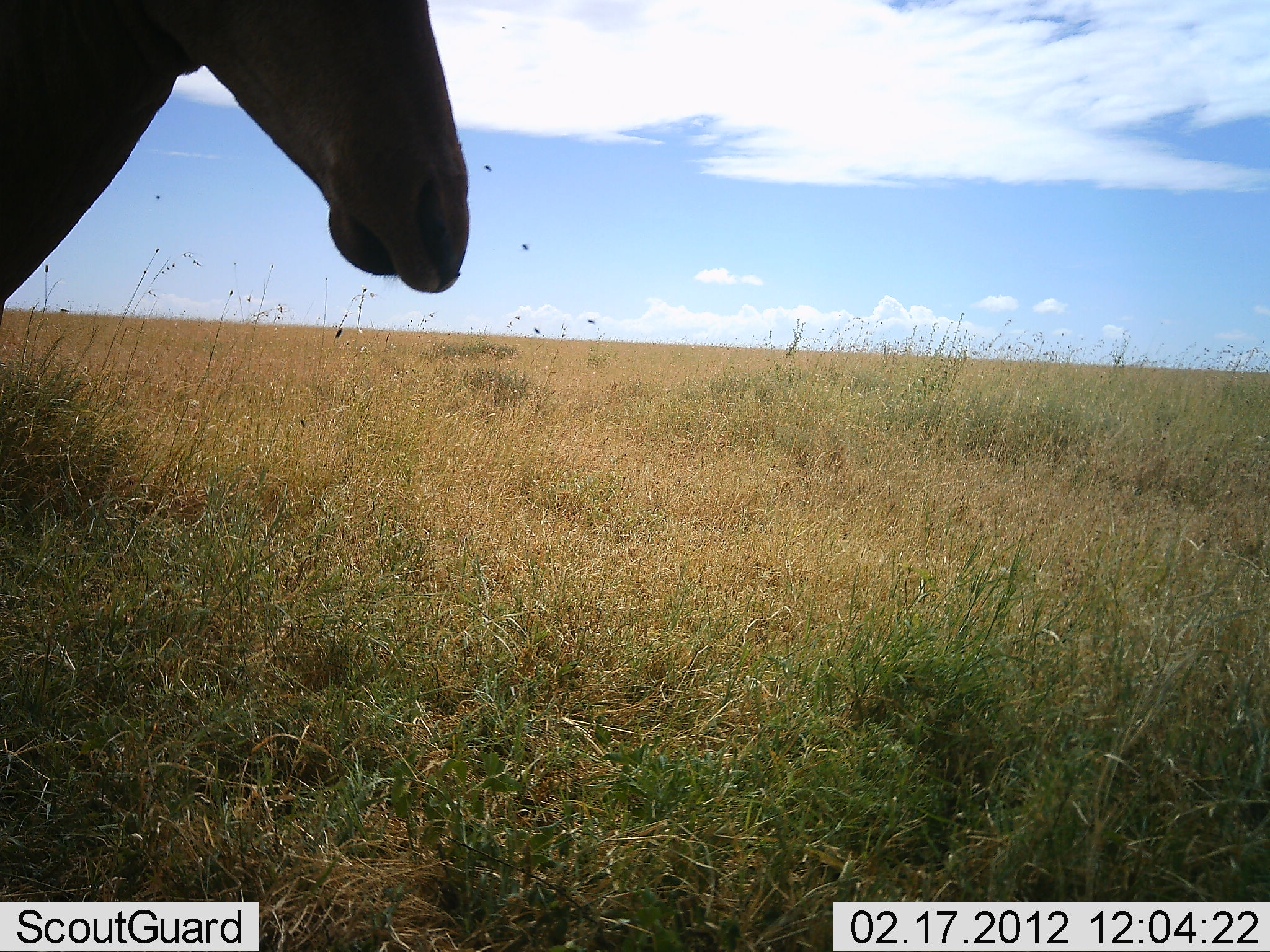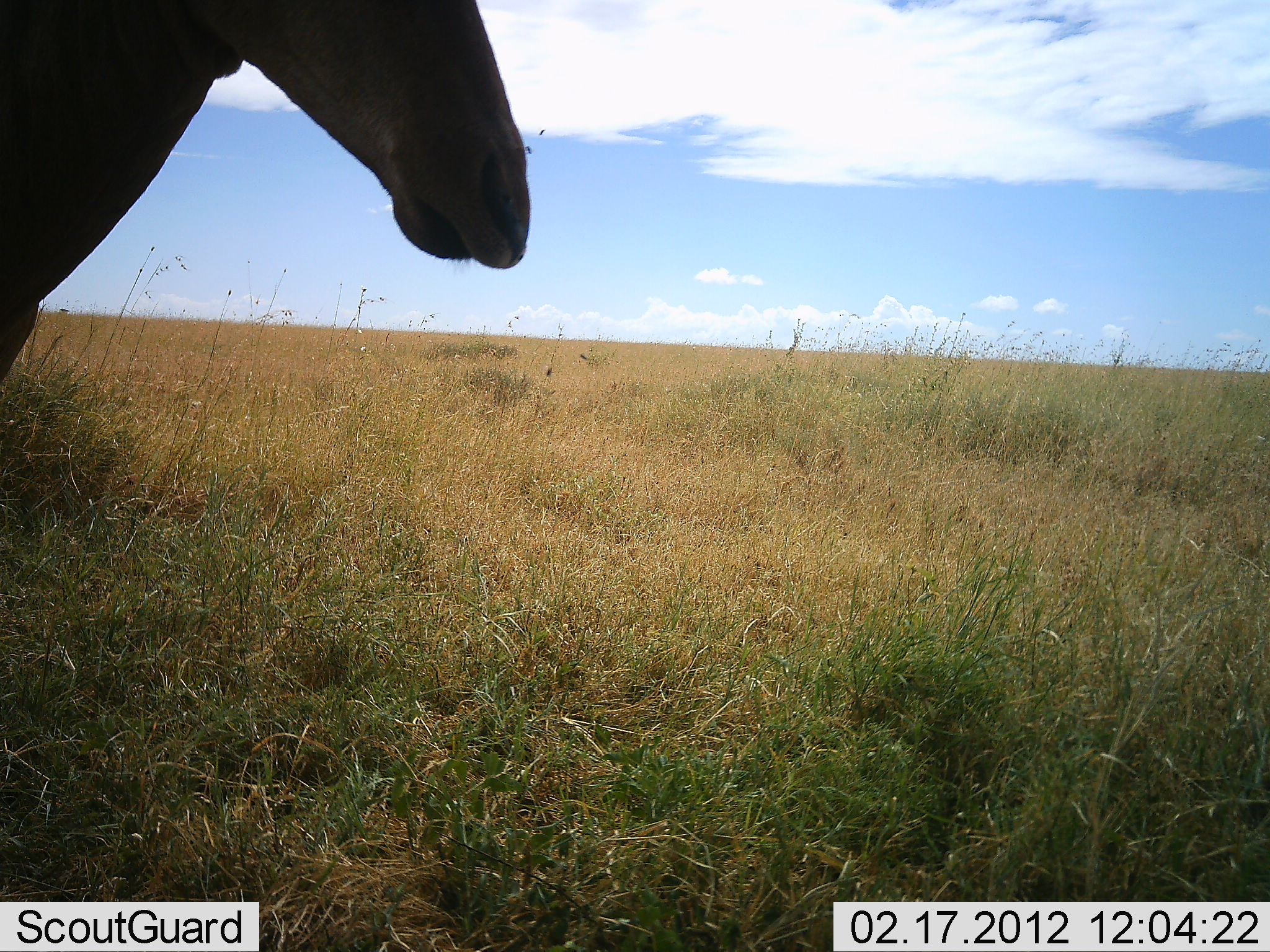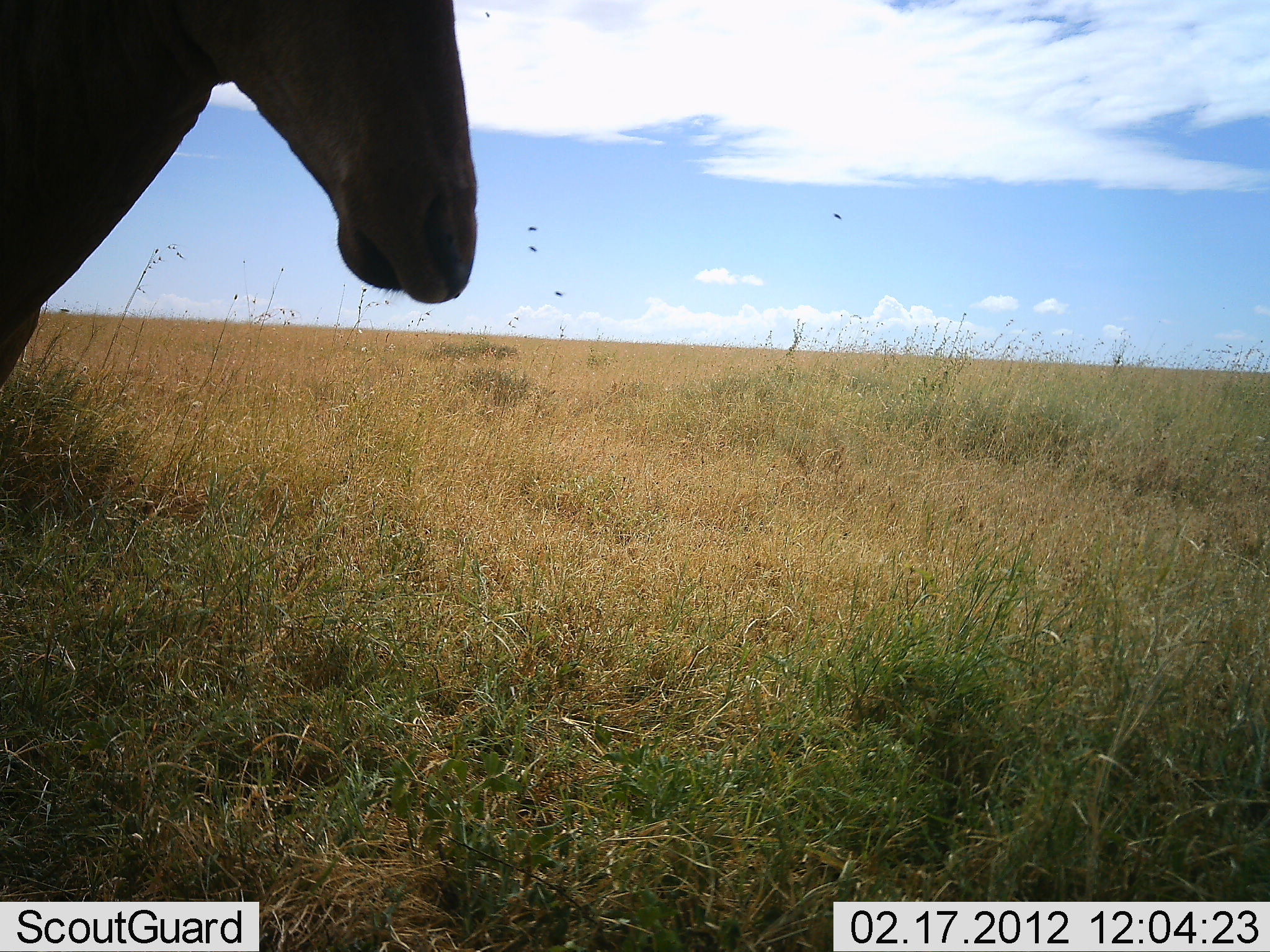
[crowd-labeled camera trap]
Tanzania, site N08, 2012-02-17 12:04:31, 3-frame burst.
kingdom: Animalia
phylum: Chordata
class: Mammalia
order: Artiodactyla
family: Bovidae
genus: Alcelaphus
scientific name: Alcelaphus buselaphus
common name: hartebeest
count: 1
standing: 100%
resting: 0%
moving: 0%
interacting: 0%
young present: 0%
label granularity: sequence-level